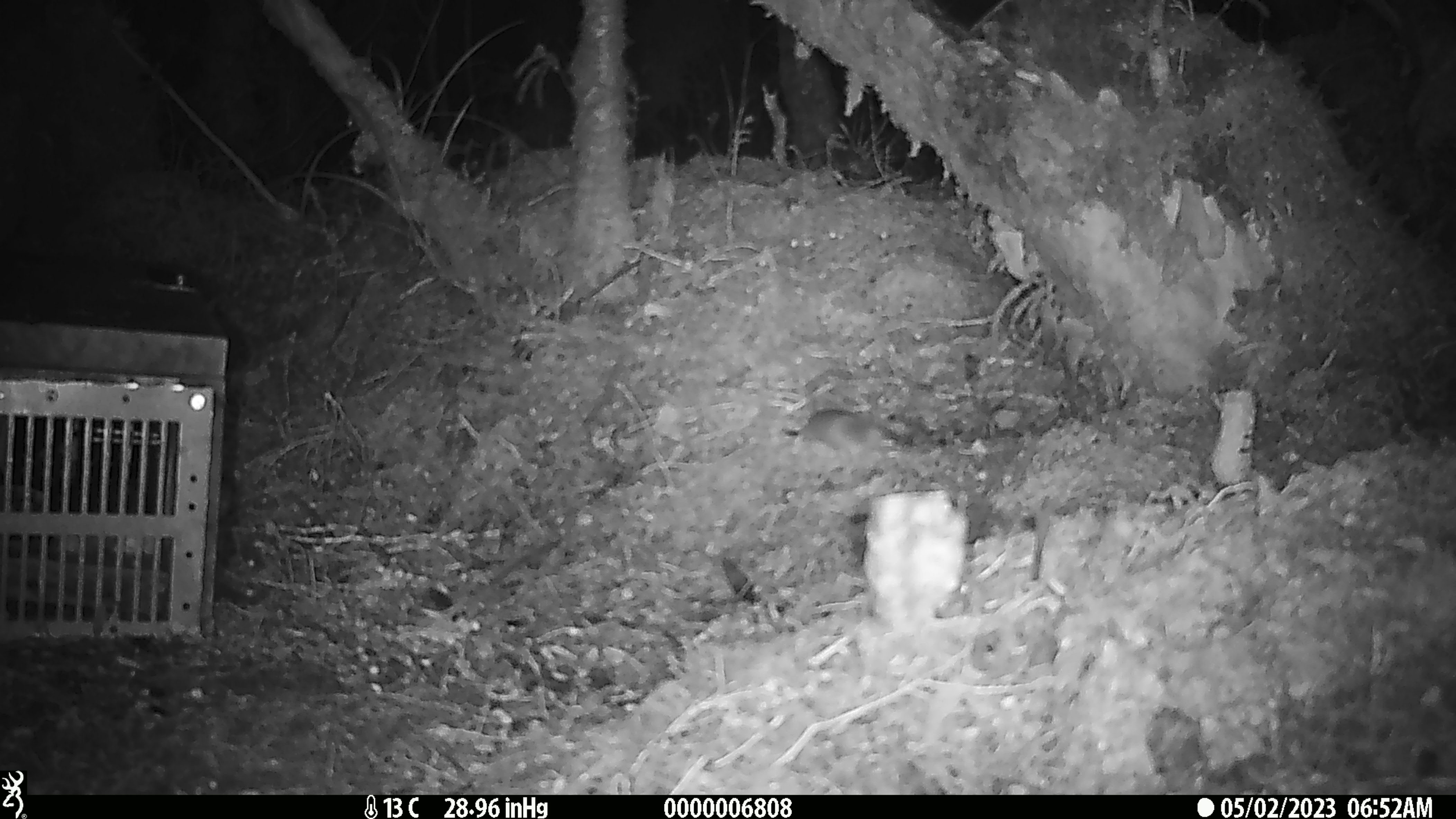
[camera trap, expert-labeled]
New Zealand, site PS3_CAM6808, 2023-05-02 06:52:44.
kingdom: Animalia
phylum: Chordata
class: Mammalia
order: Rodentia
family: Muridae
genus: Mus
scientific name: Mus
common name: mouse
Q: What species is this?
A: Mouse (Mus).